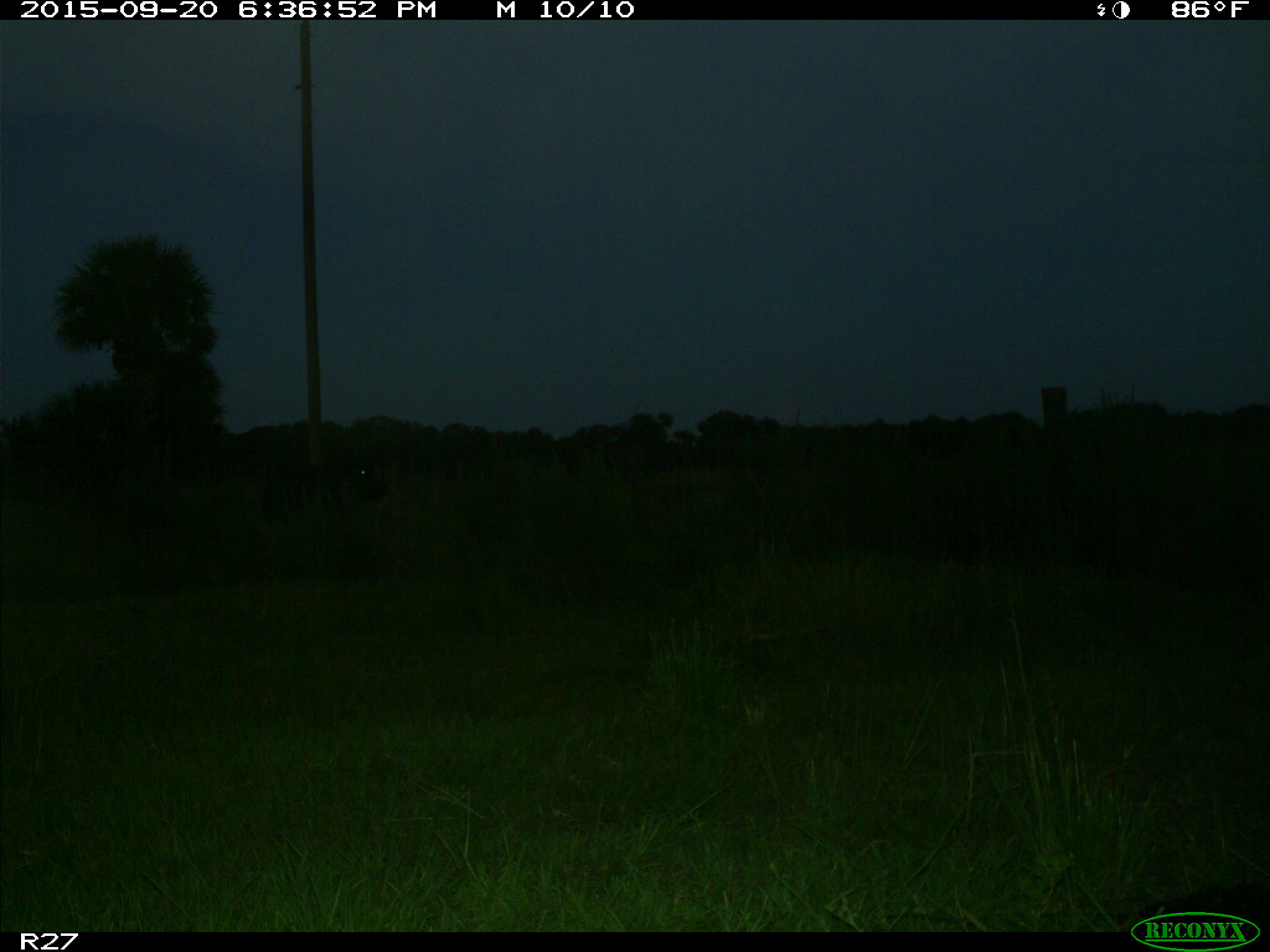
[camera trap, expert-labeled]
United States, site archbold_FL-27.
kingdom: Animalia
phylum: Chordata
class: Mammalia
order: Artiodactyla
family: Bovidae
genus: Bos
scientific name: Bos taurus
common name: domestic cow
Bos taurus (domestic cow).